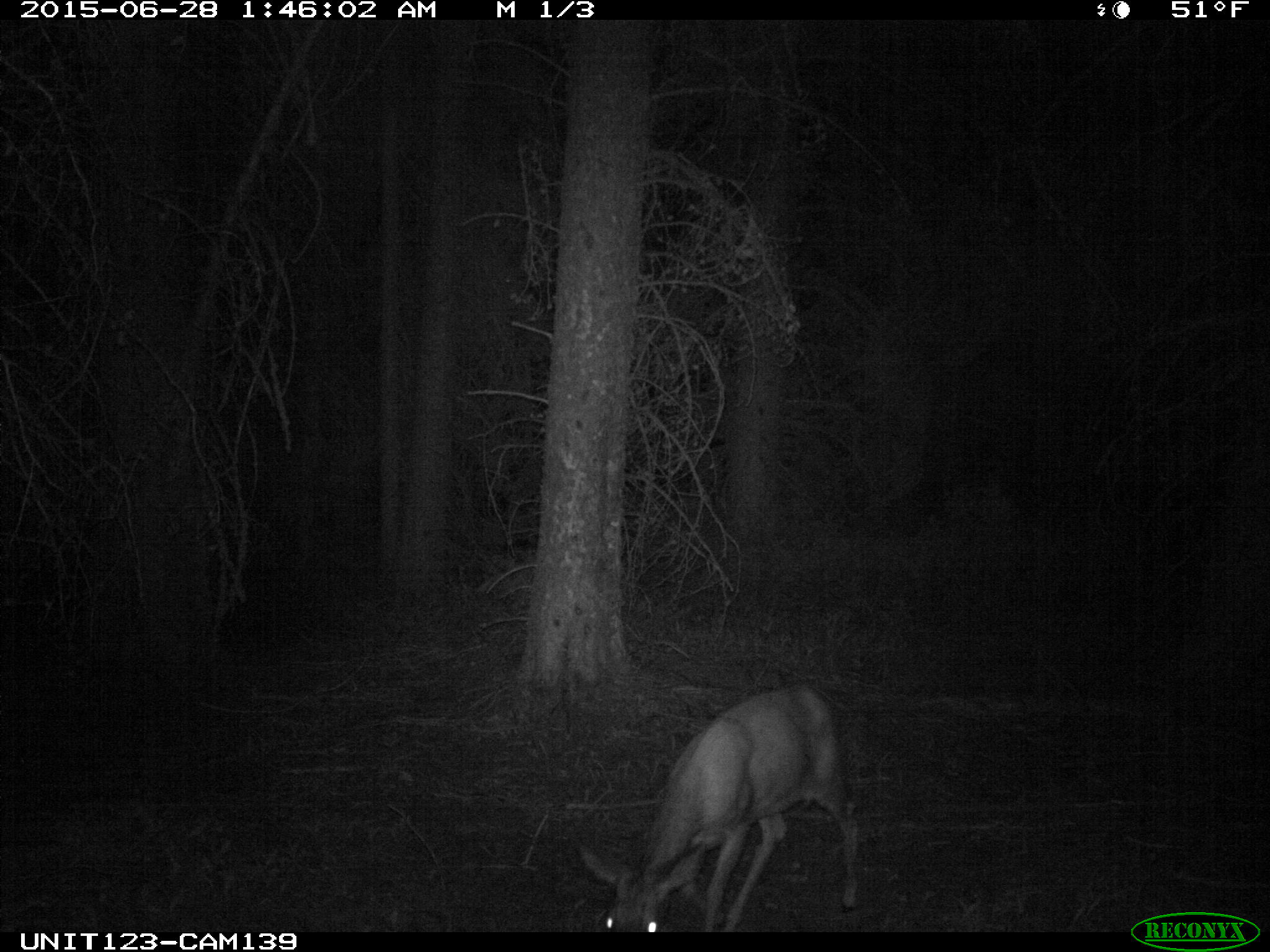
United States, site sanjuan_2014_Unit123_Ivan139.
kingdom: Animalia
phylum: Chordata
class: Mammalia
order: Artiodactyla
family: Cervidae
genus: Odocoileus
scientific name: Odocoileus hemionus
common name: mule deer